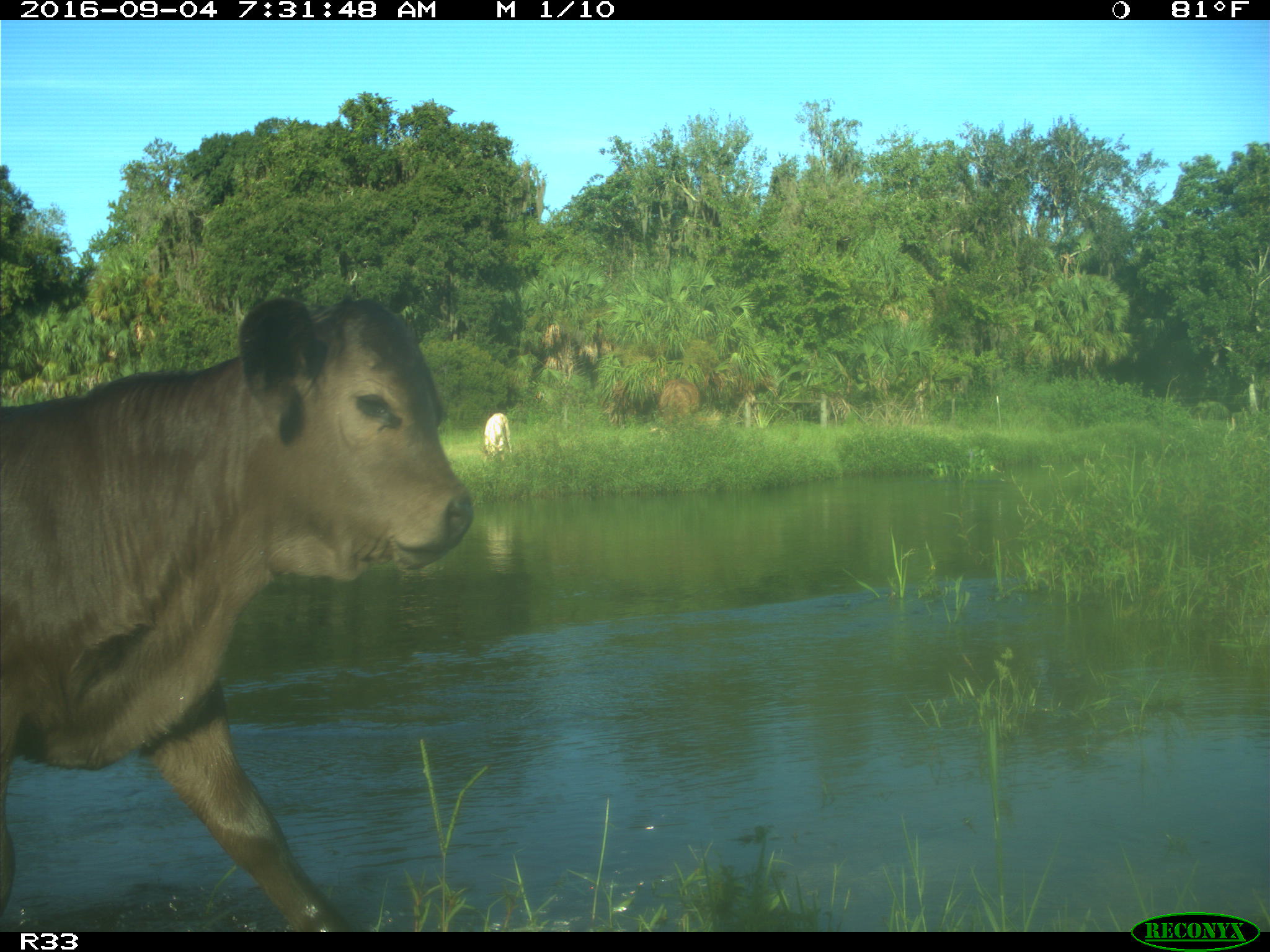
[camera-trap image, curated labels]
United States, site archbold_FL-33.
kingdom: Animalia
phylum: Chordata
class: Mammalia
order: Artiodactyla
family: Bovidae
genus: Bos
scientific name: Bos taurus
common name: domestic cow